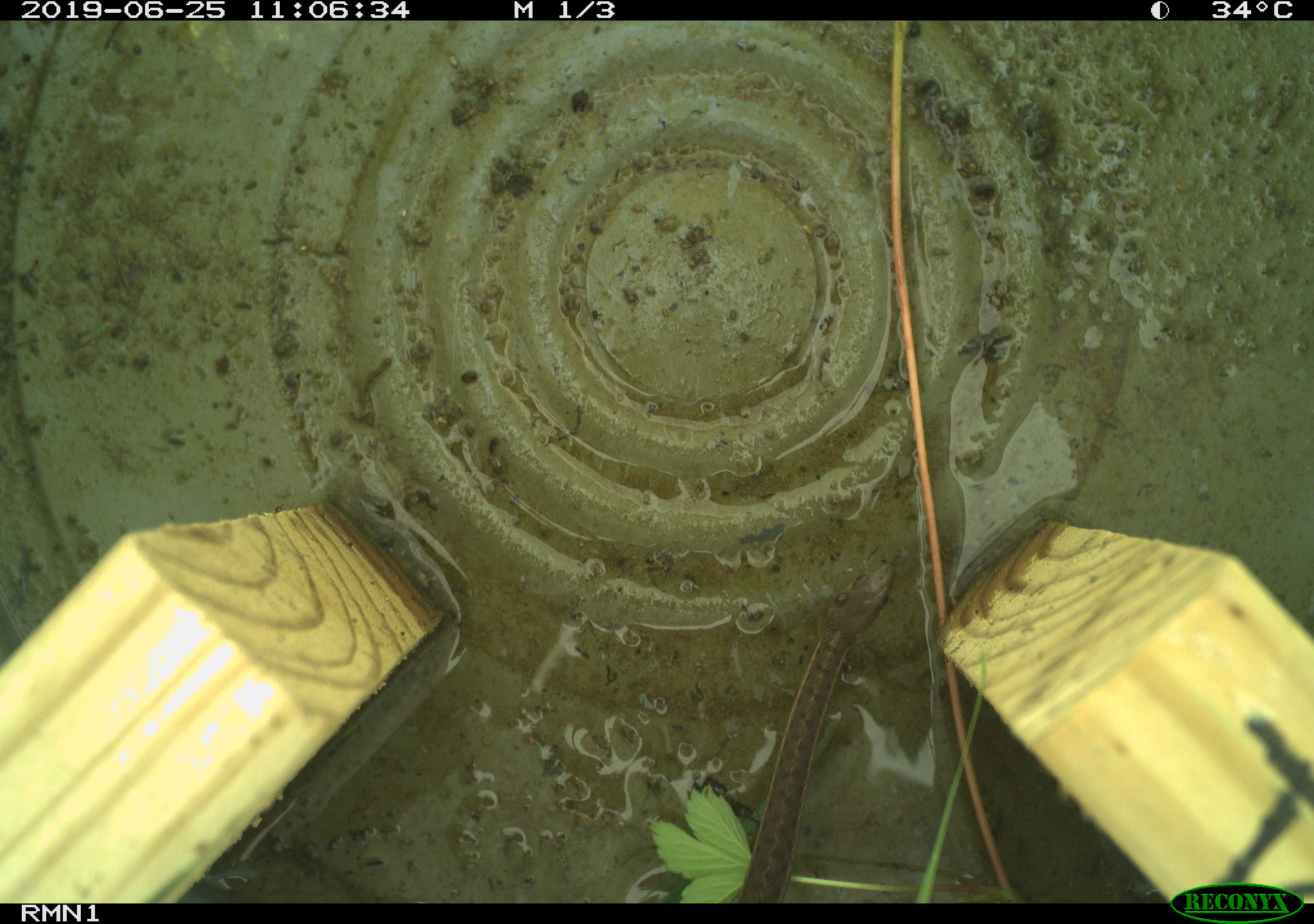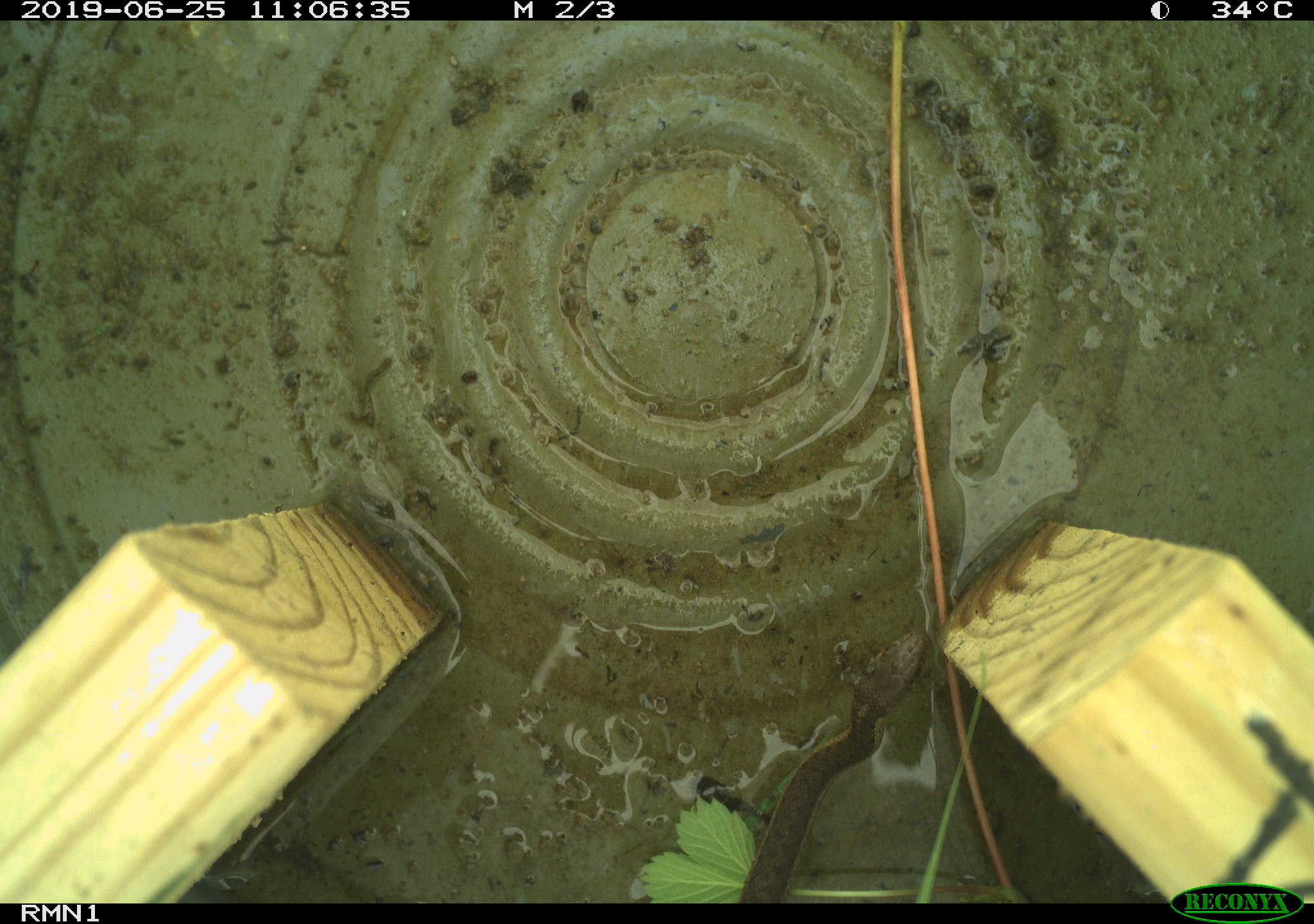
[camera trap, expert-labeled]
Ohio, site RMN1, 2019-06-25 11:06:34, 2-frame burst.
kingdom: Animalia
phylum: Chordata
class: Reptilia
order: Squamata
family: Colubridae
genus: Thamnophis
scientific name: Thamnophis sirtalis sirtalis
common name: eastern gartersnake